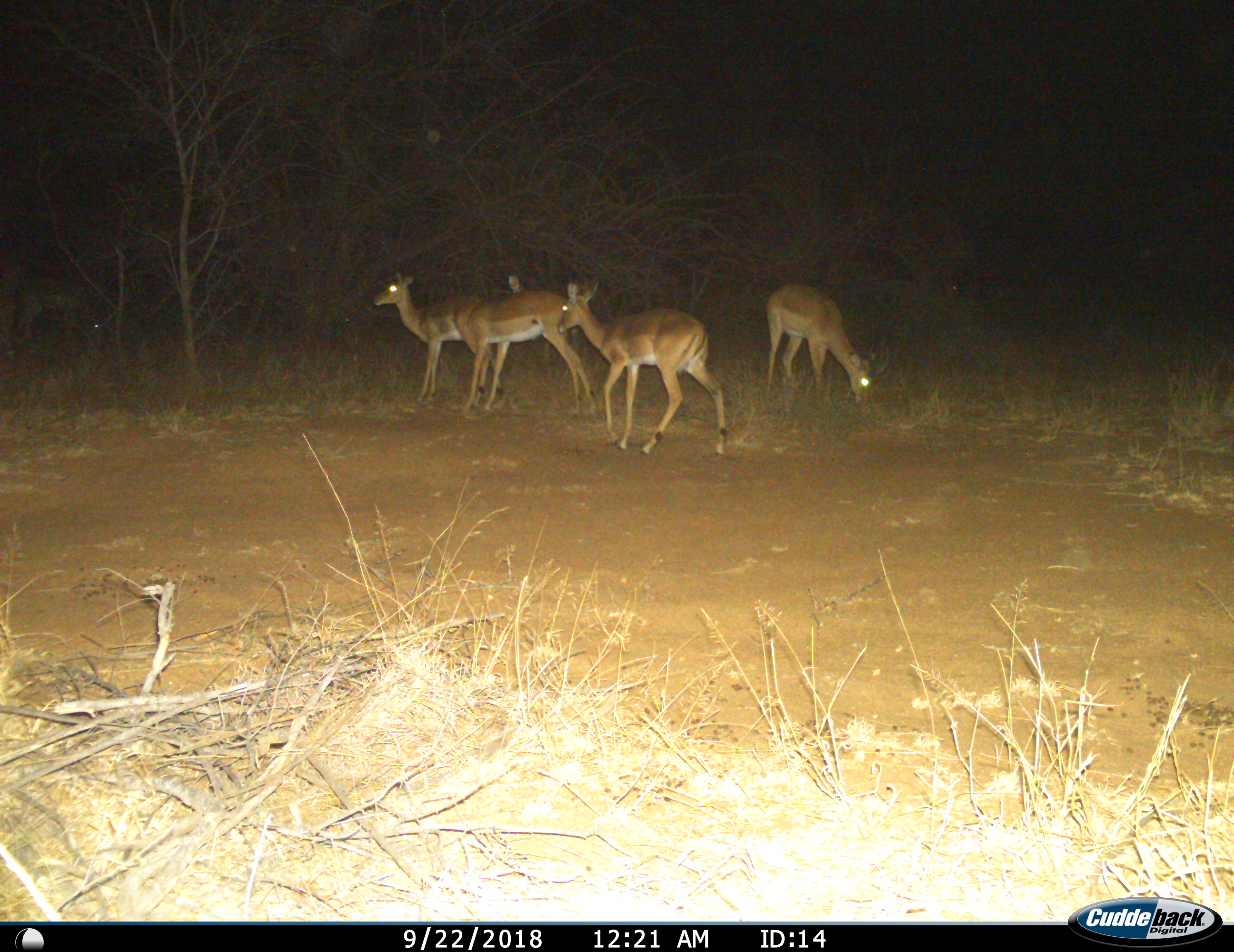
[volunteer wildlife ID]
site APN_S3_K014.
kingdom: Animalia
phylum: Chordata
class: Mammalia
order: Artiodactyla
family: Bovidae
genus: Aepyceros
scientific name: Aepyceros melampus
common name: impala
Impala (Aepyceros melampus), count 4. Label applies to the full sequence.